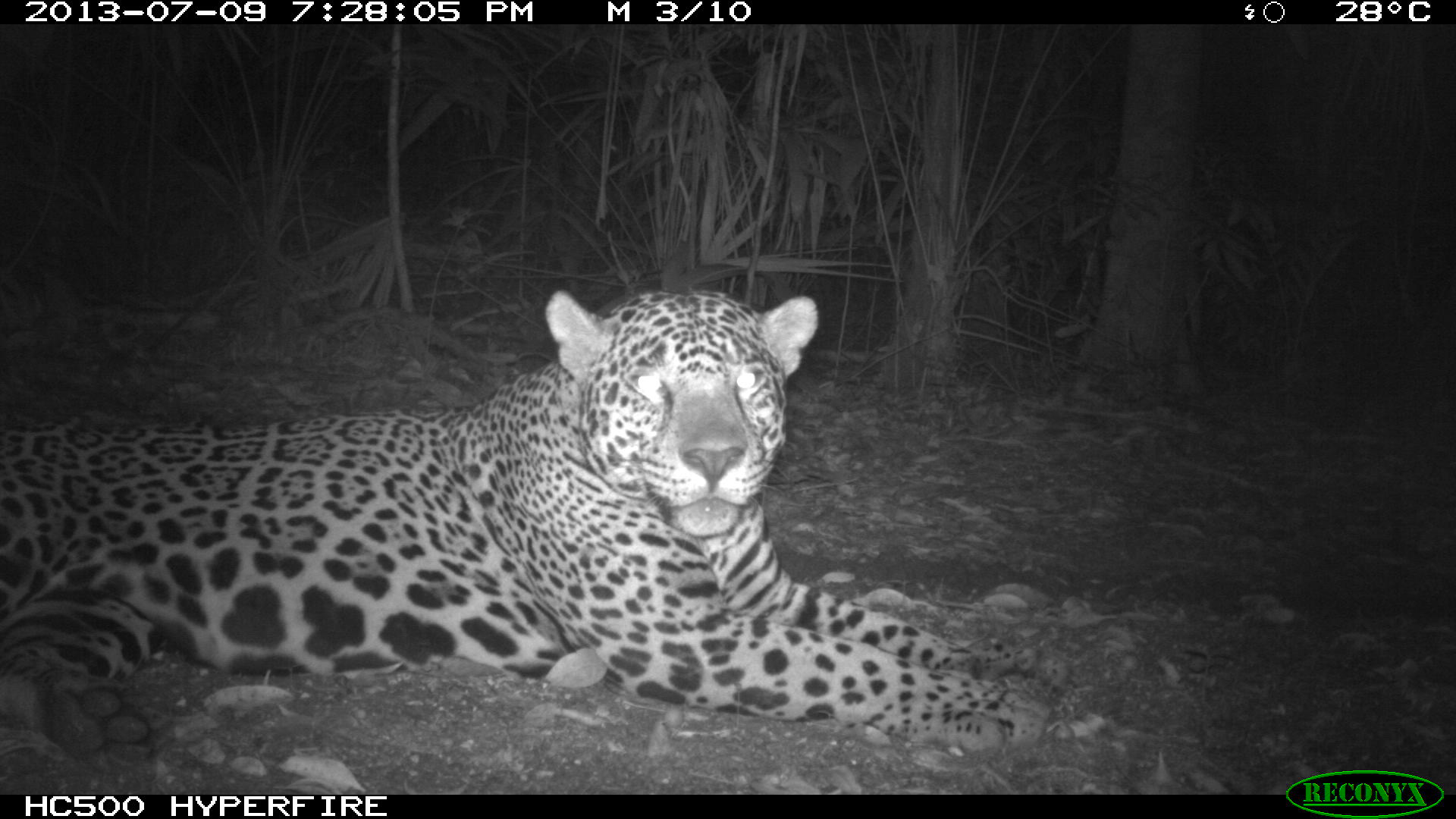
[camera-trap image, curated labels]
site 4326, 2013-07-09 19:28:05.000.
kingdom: Animalia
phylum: Chordata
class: Mammalia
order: Carnivora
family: Felidae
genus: Panthera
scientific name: Panthera onca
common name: jaguar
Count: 1.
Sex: male.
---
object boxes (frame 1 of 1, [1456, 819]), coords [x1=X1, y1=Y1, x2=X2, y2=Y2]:
panthera onca: [x1=0, y1=285, x2=1068, y2=774]